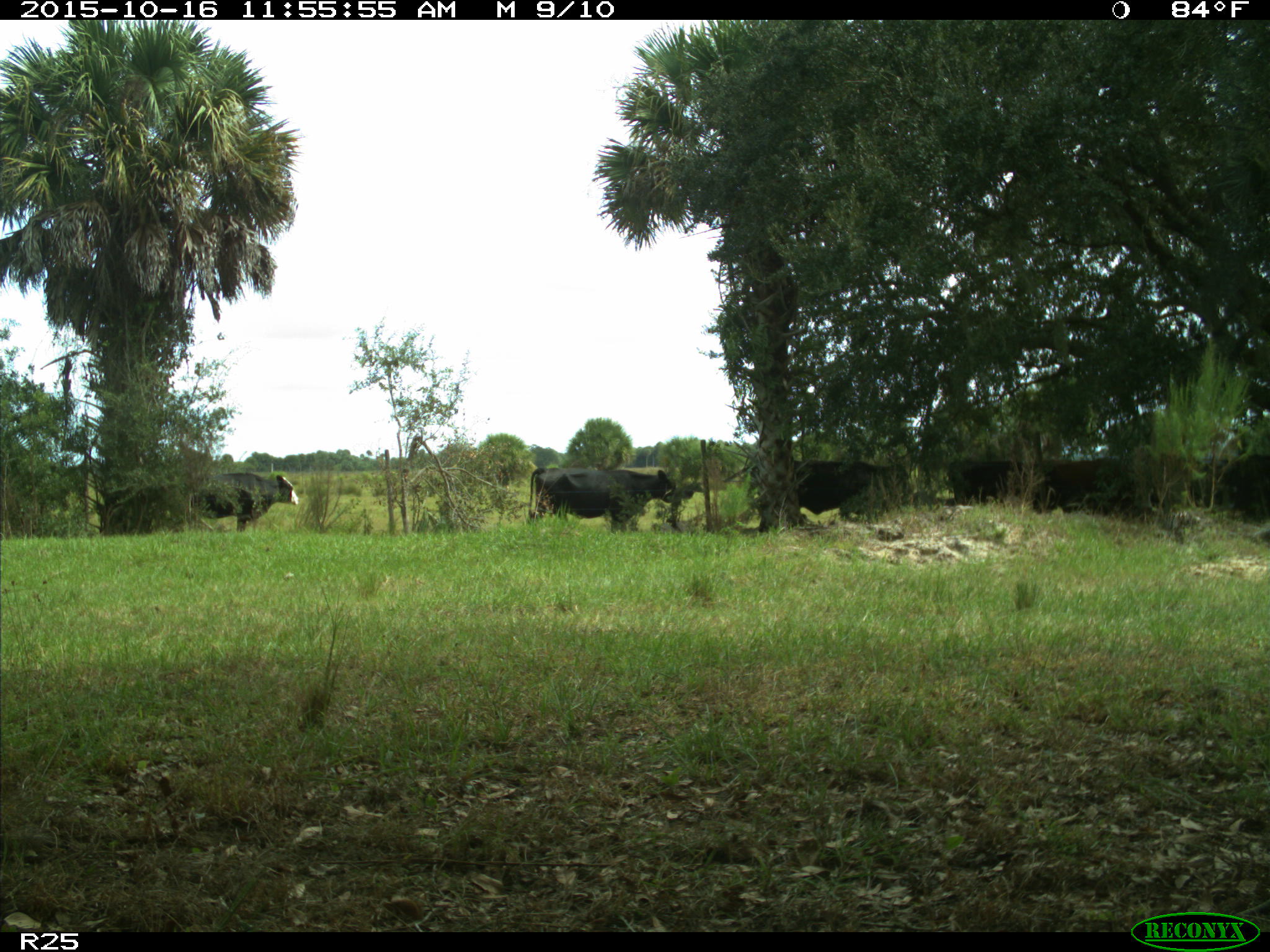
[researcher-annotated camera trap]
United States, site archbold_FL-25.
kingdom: Animalia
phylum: Chordata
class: Mammalia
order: Artiodactyla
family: Bovidae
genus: Bos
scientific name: Bos taurus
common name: domestic cow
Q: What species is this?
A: Bos taurus (domestic cow).